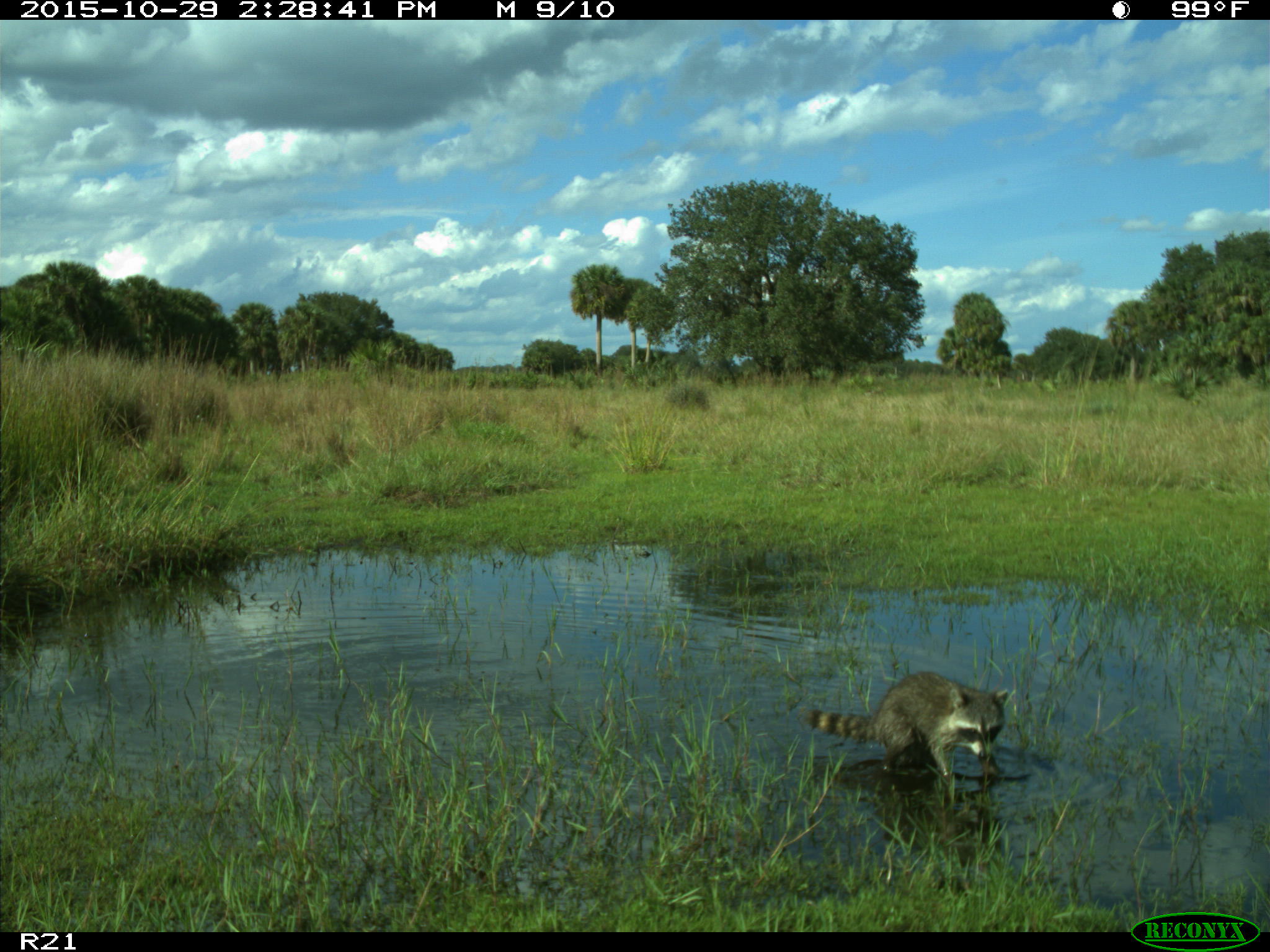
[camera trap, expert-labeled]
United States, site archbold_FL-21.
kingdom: Animalia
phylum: Chordata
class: Mammalia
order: Carnivora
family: Procyonidae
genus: Procyon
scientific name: Procyon lotor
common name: common raccoon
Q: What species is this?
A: Procyon lotor (common raccoon).